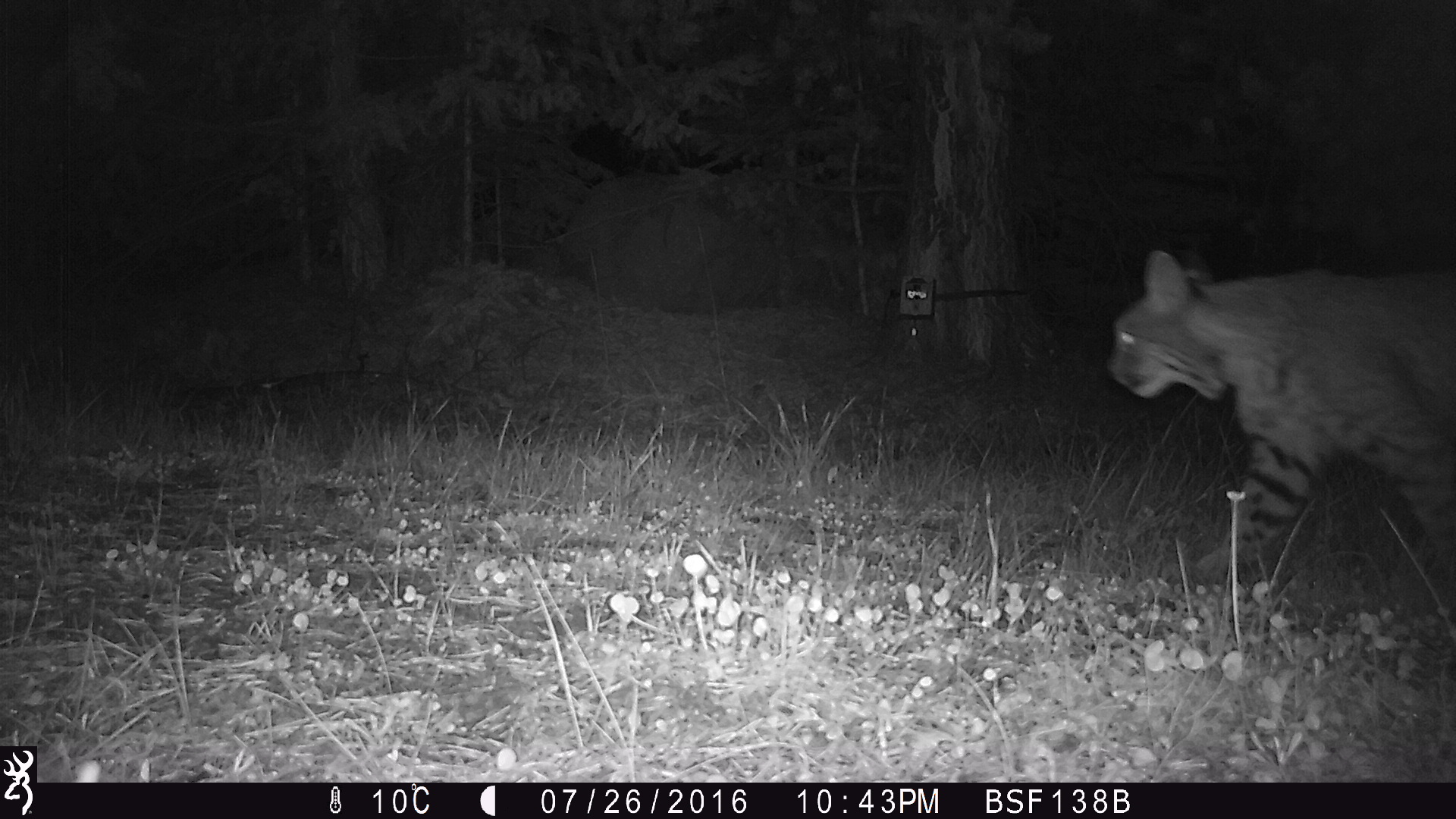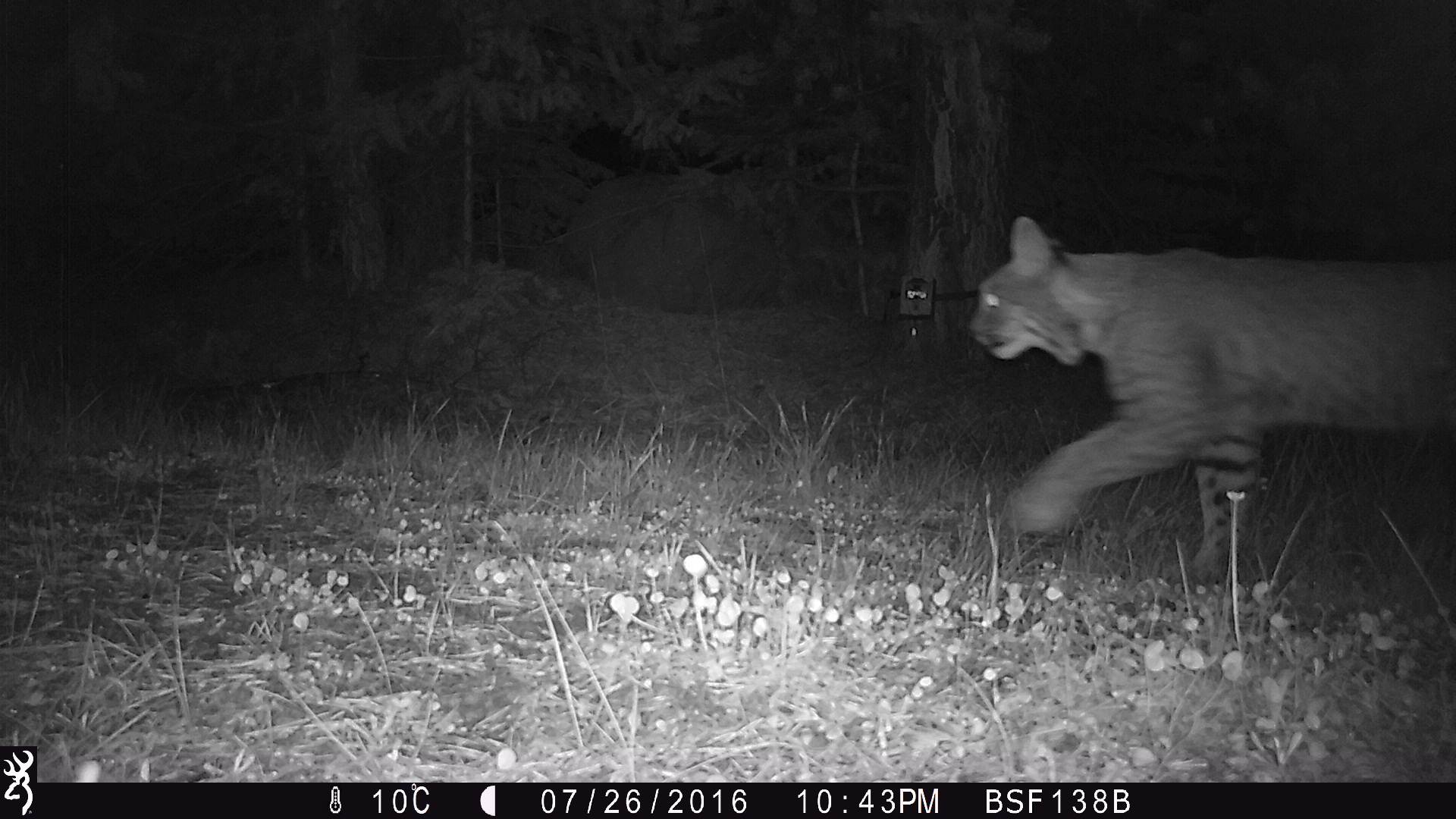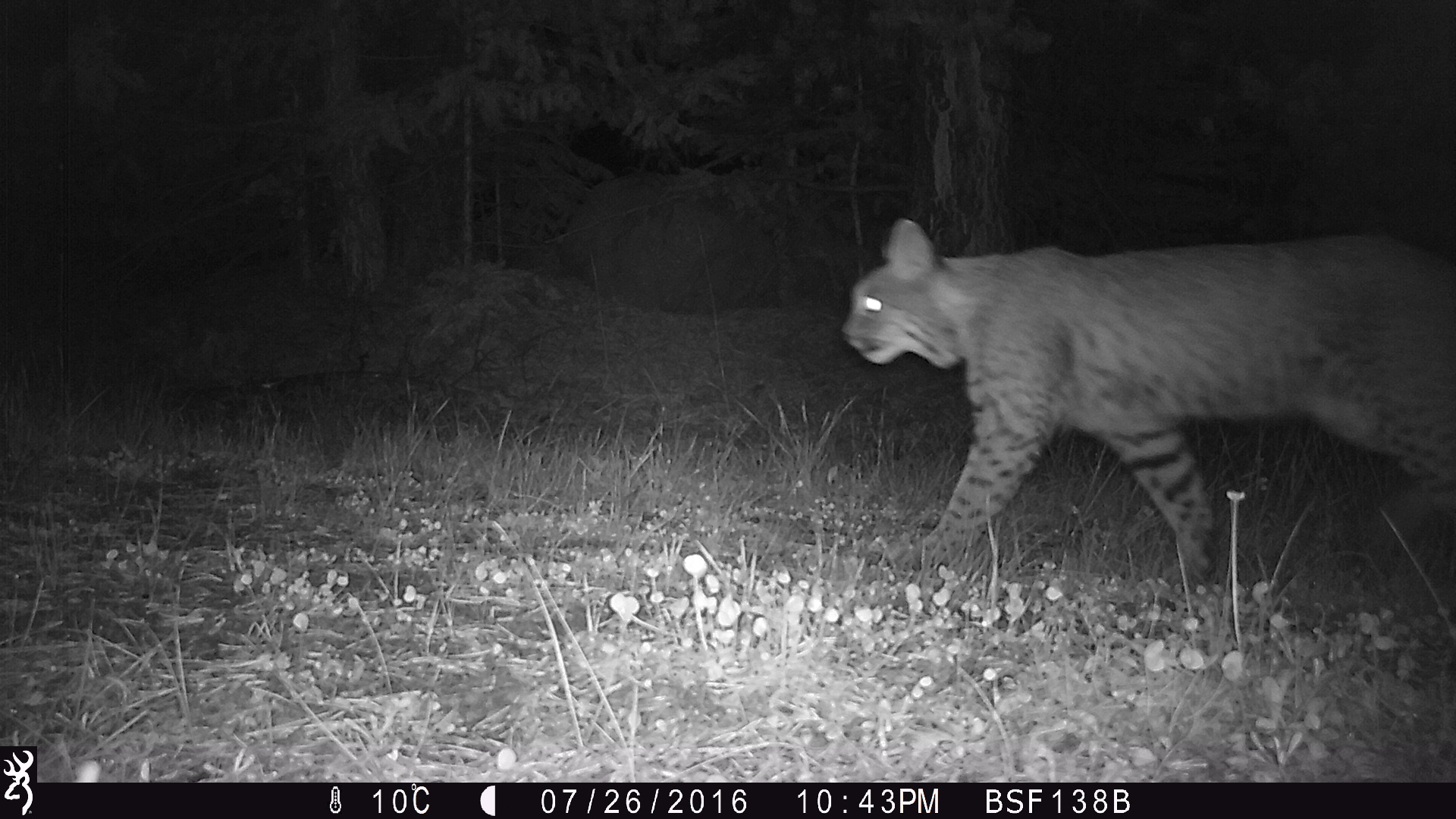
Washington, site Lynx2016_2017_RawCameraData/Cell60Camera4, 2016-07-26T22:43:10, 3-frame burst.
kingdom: Animalia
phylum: Chordata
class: Mammalia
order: Carnivora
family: Felidae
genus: Lynx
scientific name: Lynx rufus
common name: bobcat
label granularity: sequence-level